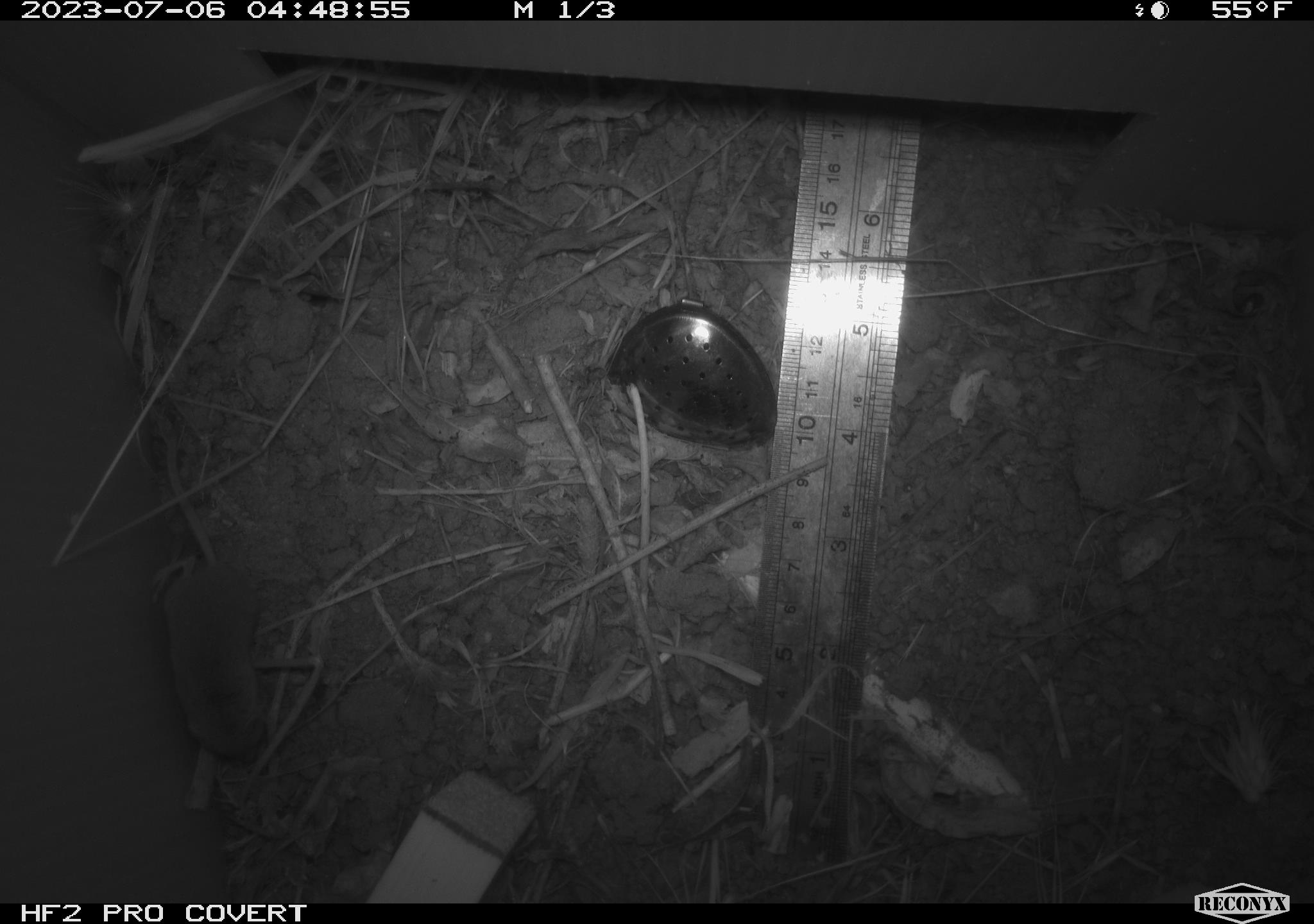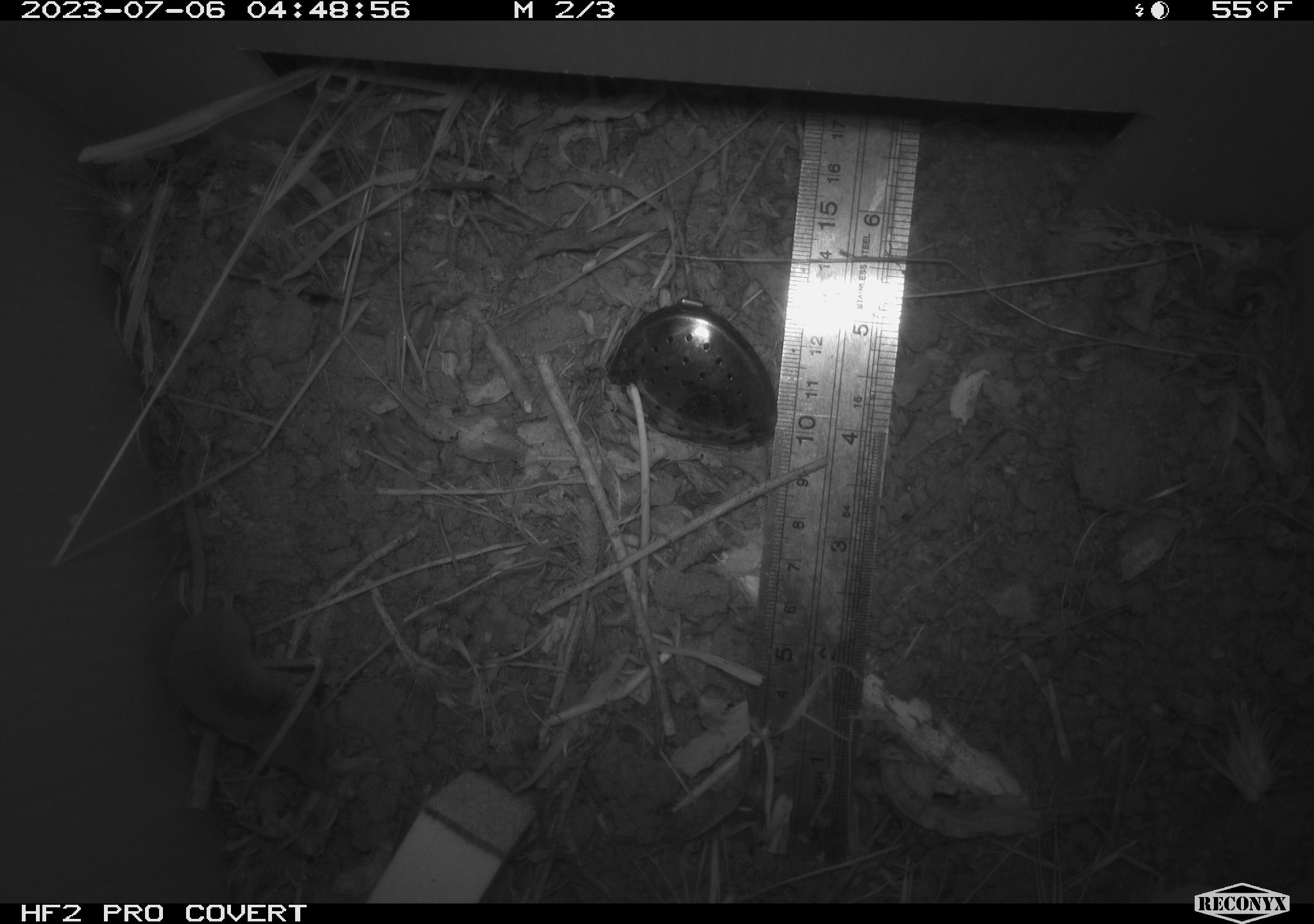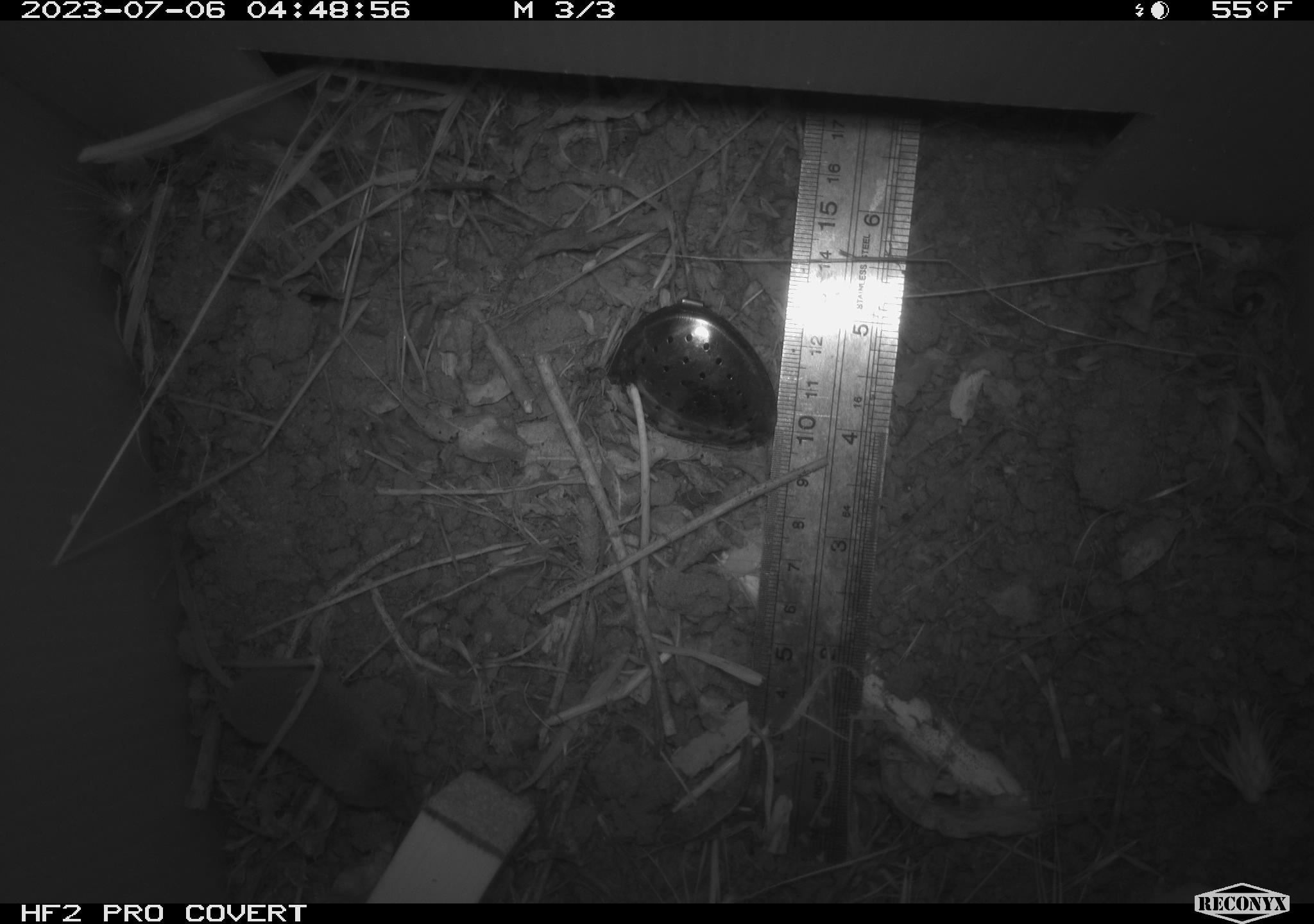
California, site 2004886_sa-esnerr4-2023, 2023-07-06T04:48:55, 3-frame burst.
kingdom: Animalia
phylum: Chordata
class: Mammalia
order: Eulipotyphla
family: Soricidae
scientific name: Soricidae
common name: shrews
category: soricidae family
Soricidae family (shrews) (Soricidae).